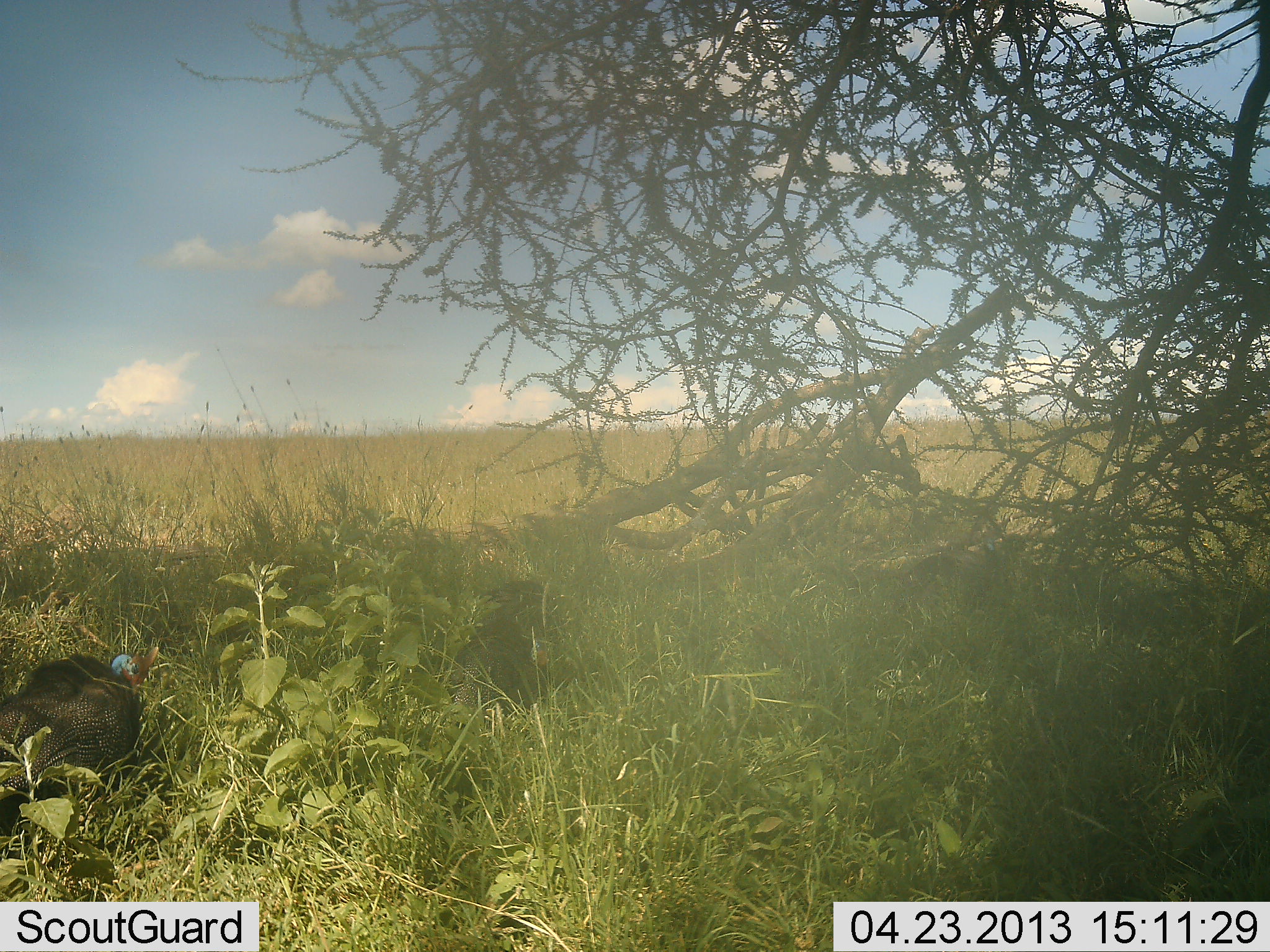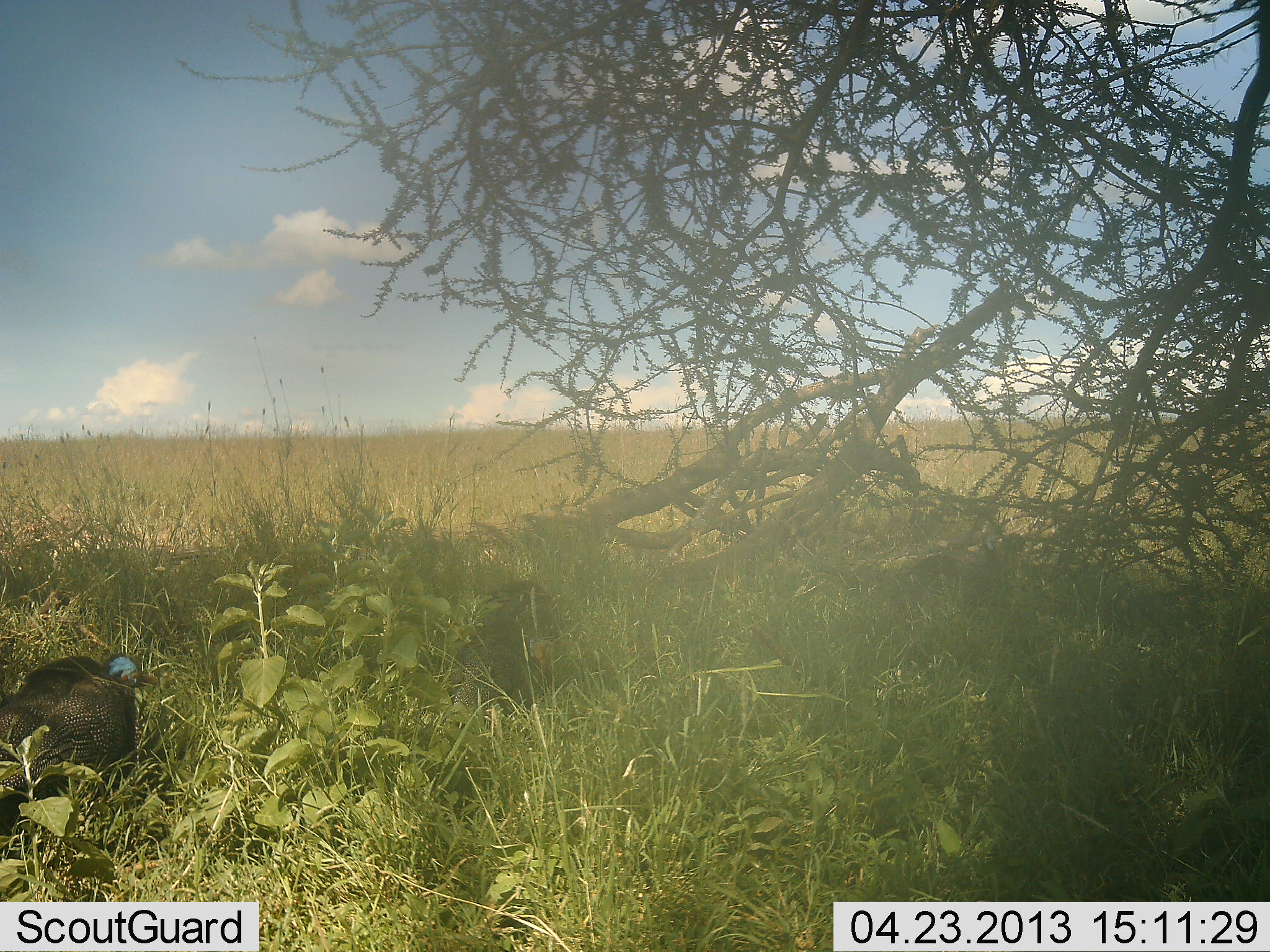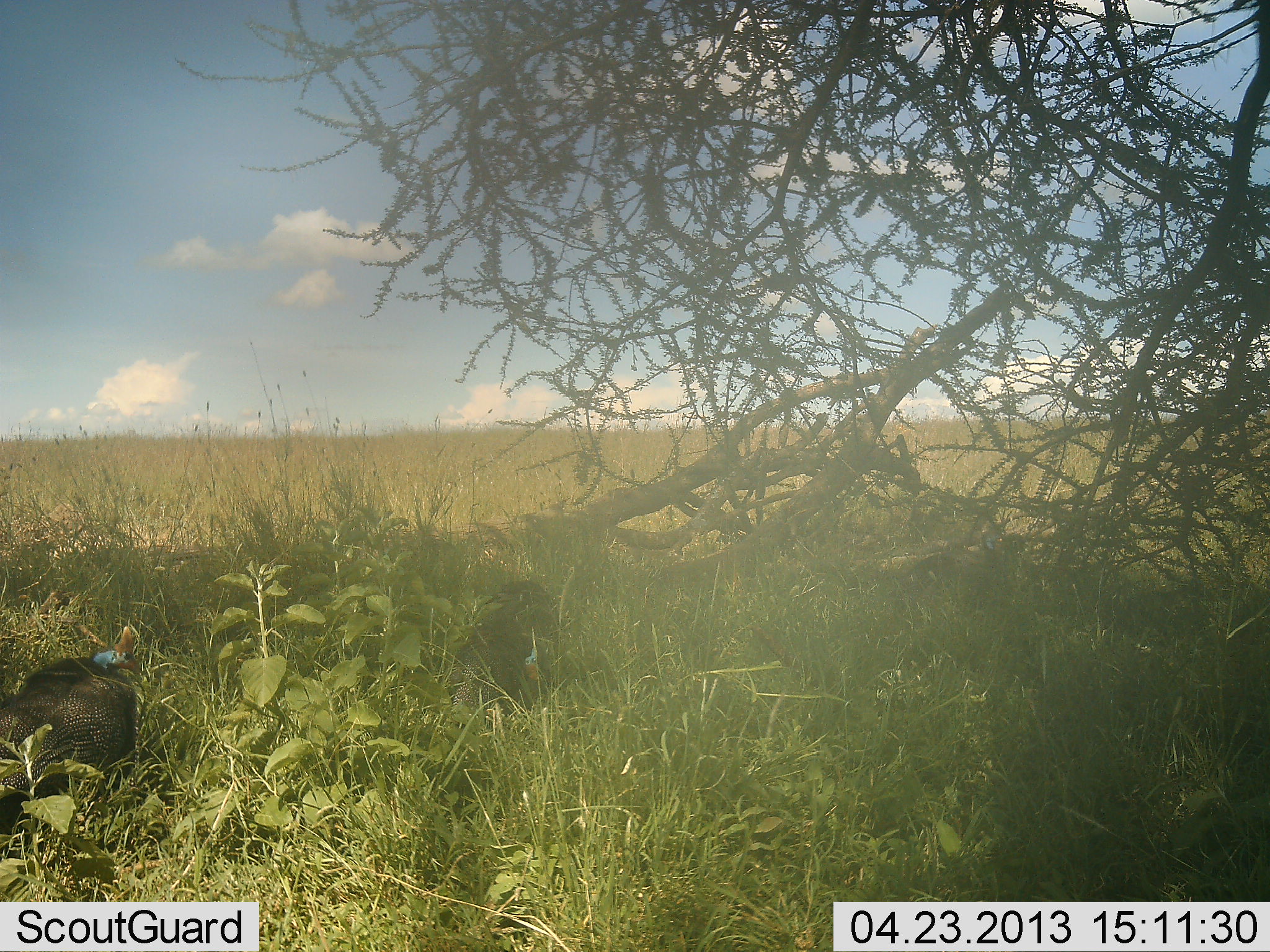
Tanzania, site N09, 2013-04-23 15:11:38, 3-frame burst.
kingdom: Animalia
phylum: Chordata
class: Aves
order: Galliformes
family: Numididae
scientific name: Numididae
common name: guinea fowl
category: guineafowl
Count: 1.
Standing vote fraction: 65%.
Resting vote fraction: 15%.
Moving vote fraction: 6%.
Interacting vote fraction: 0%.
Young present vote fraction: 0%.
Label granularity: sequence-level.